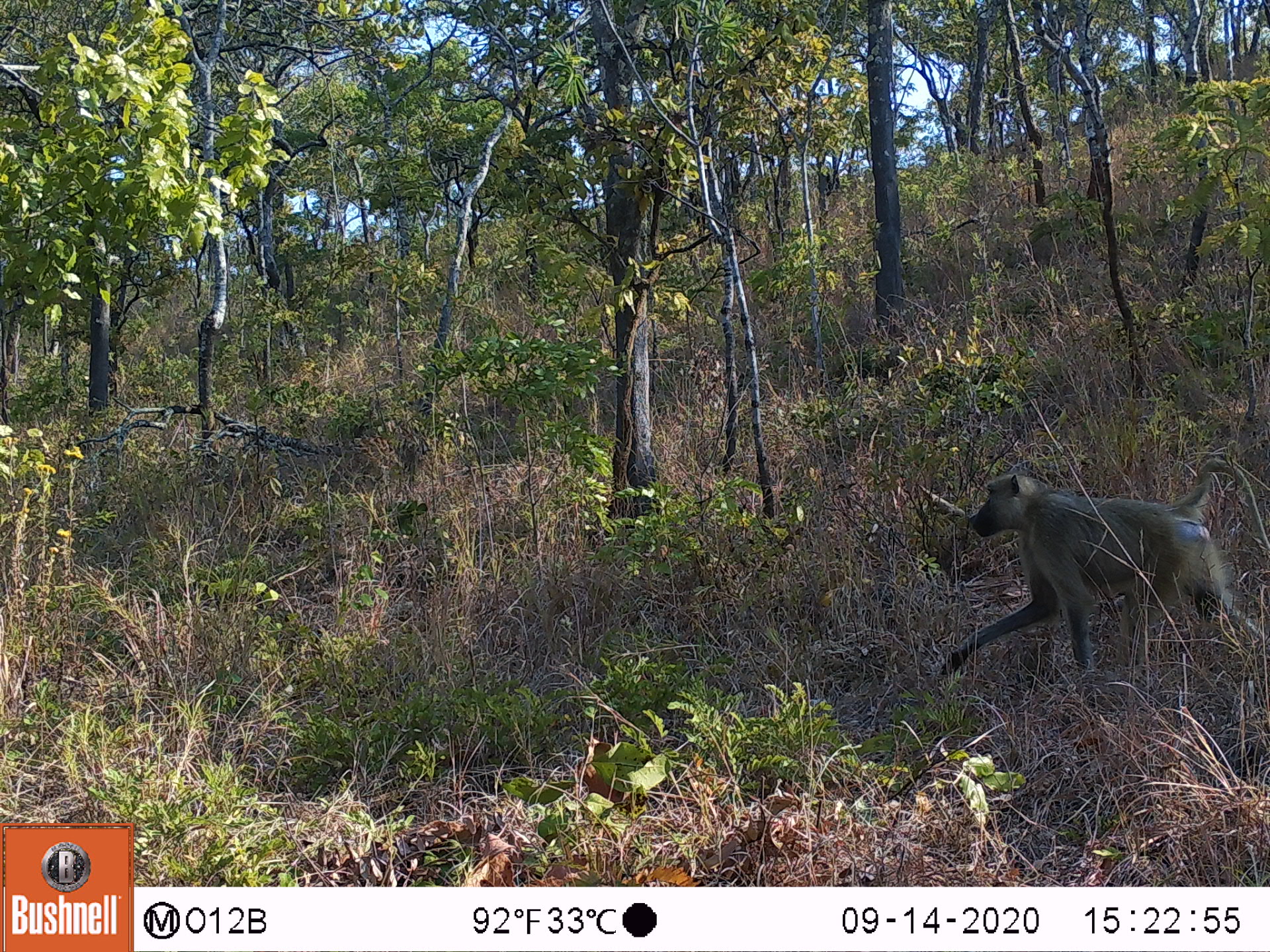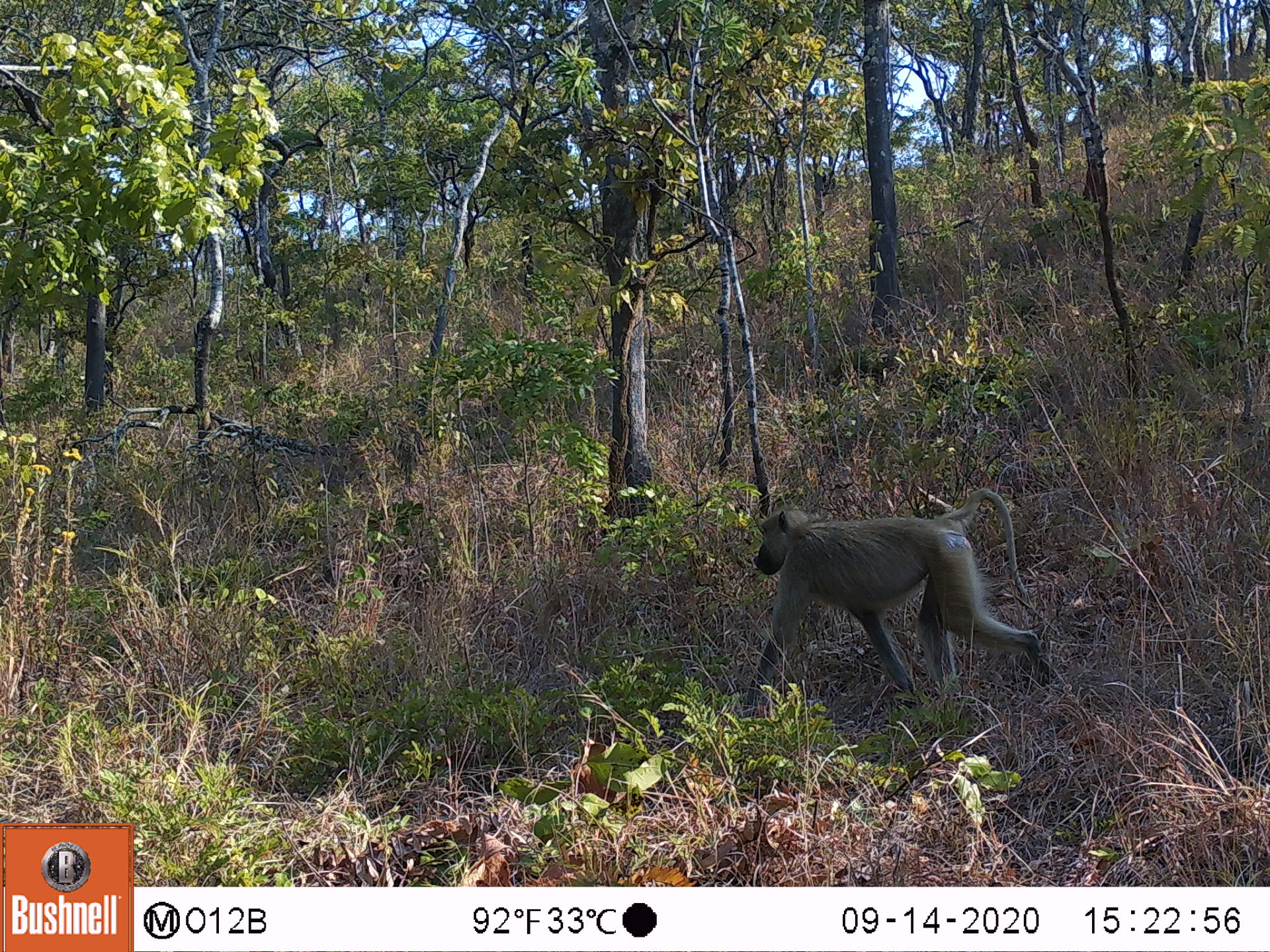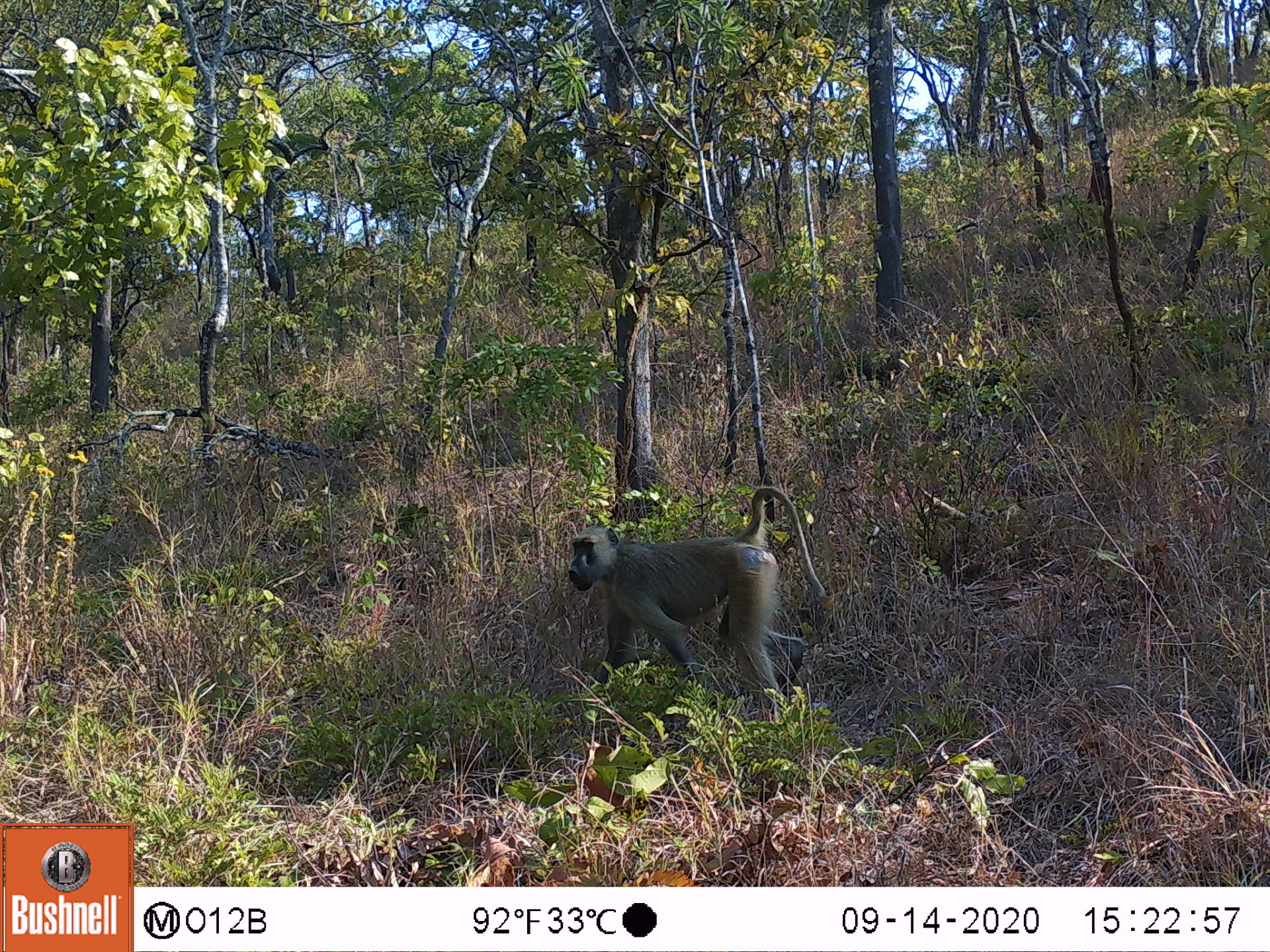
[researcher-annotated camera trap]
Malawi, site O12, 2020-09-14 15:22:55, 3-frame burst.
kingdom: Animalia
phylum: Chordata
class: Mammalia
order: Primates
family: Cercopithecidae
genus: Papio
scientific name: Papio cynocephalus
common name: yellow baboon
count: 1